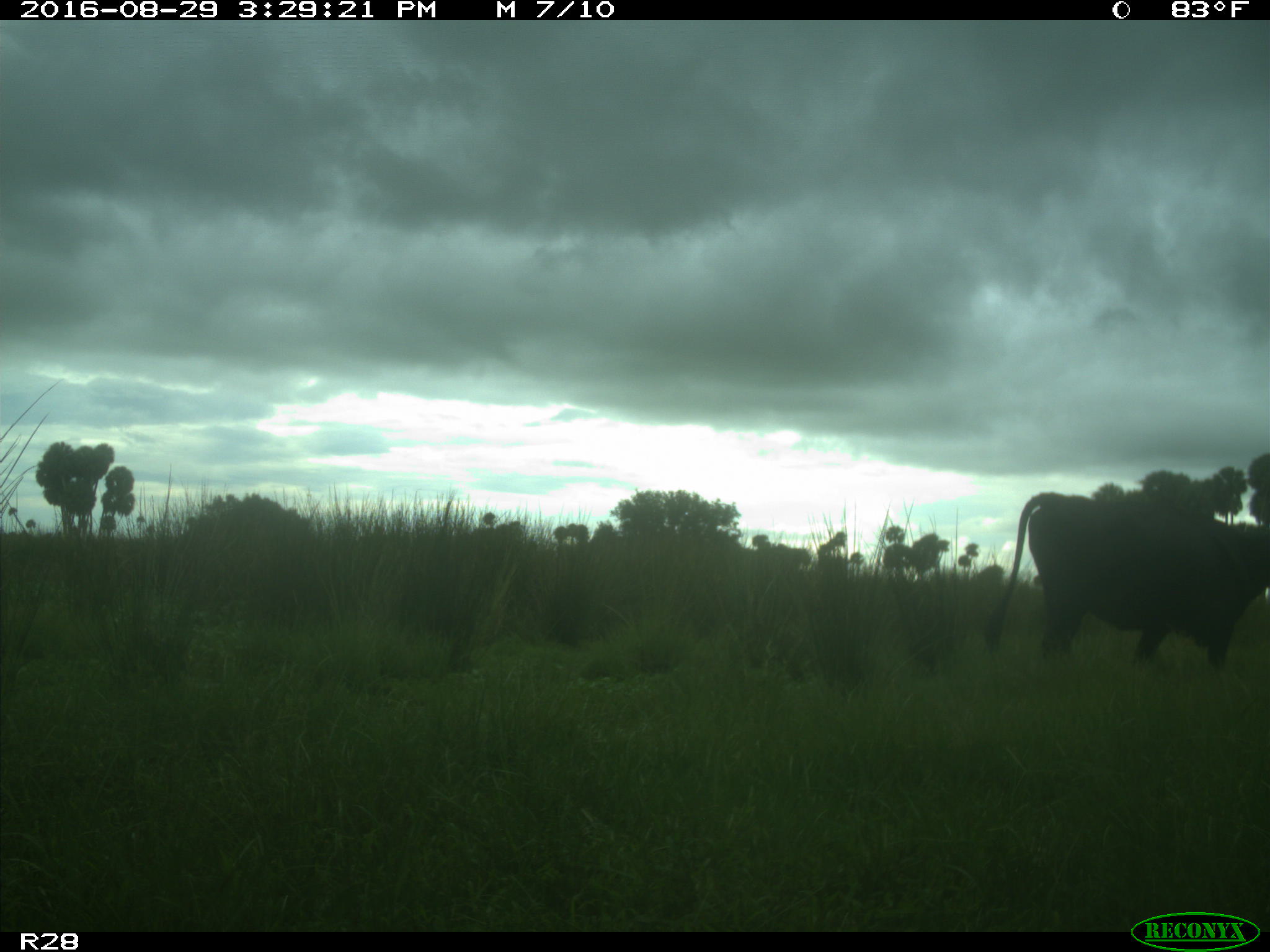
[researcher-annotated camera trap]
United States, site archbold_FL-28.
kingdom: Animalia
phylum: Chordata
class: Mammalia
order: Artiodactyla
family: Bovidae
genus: Bos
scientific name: Bos taurus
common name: domestic cow